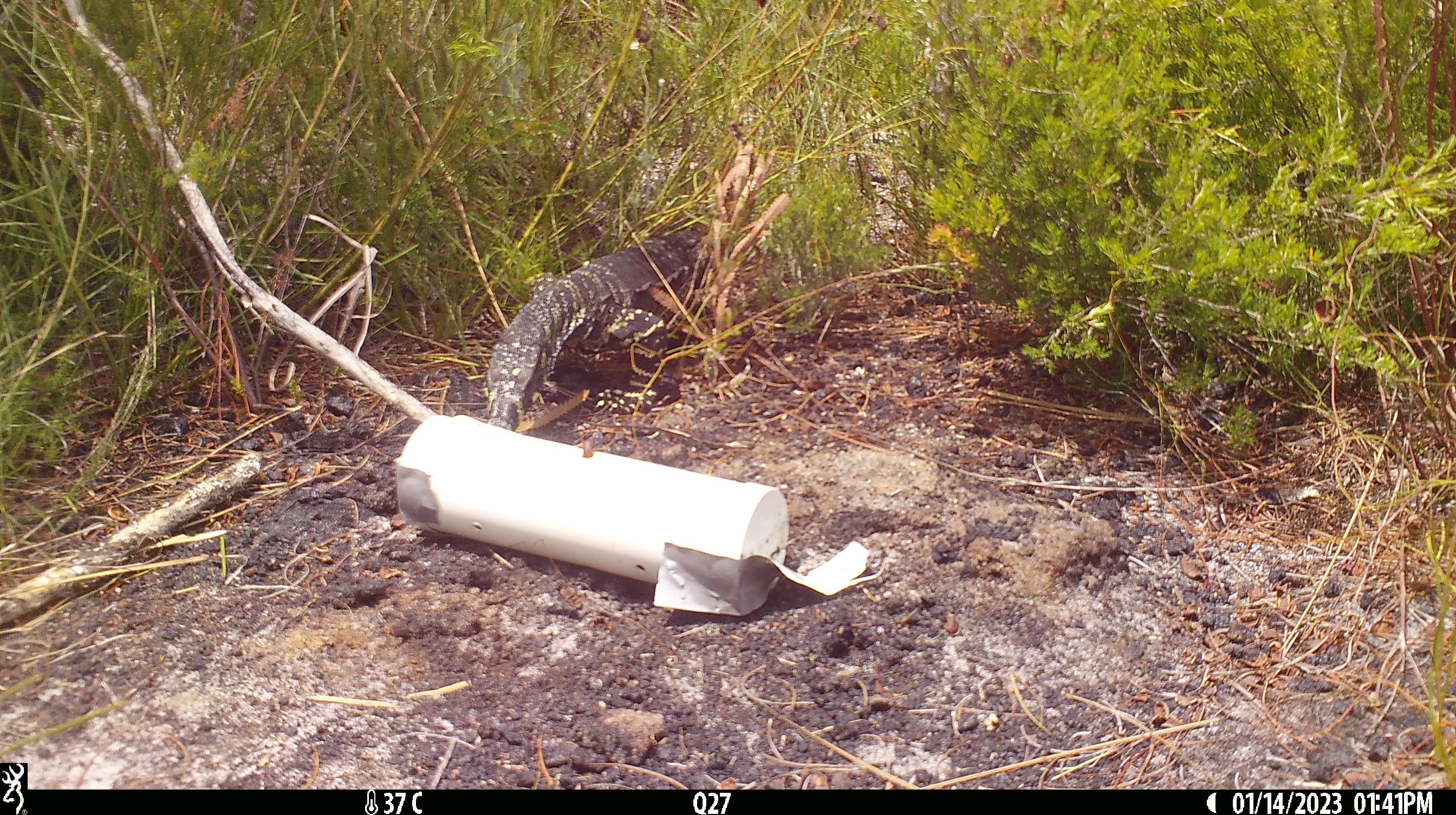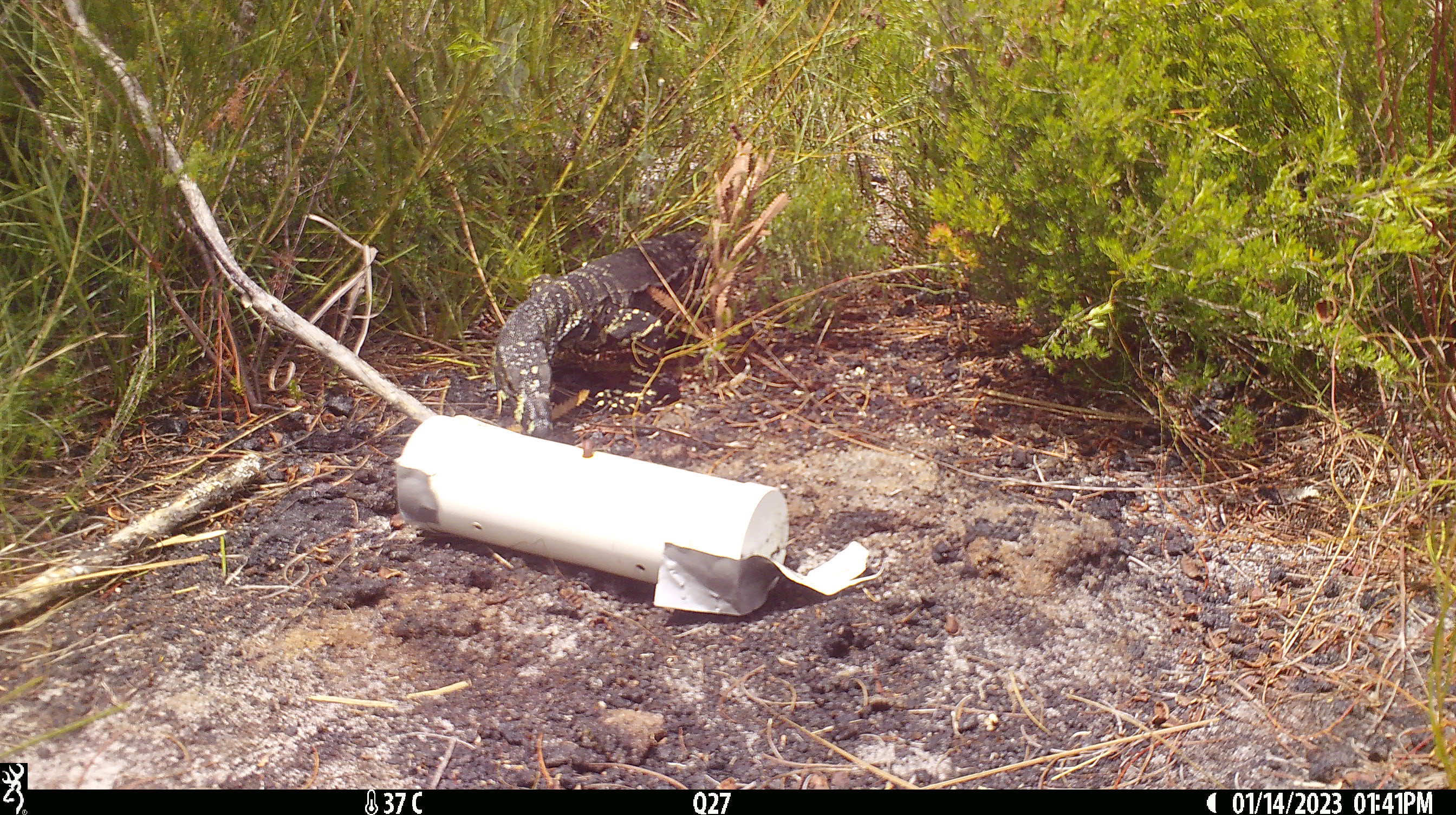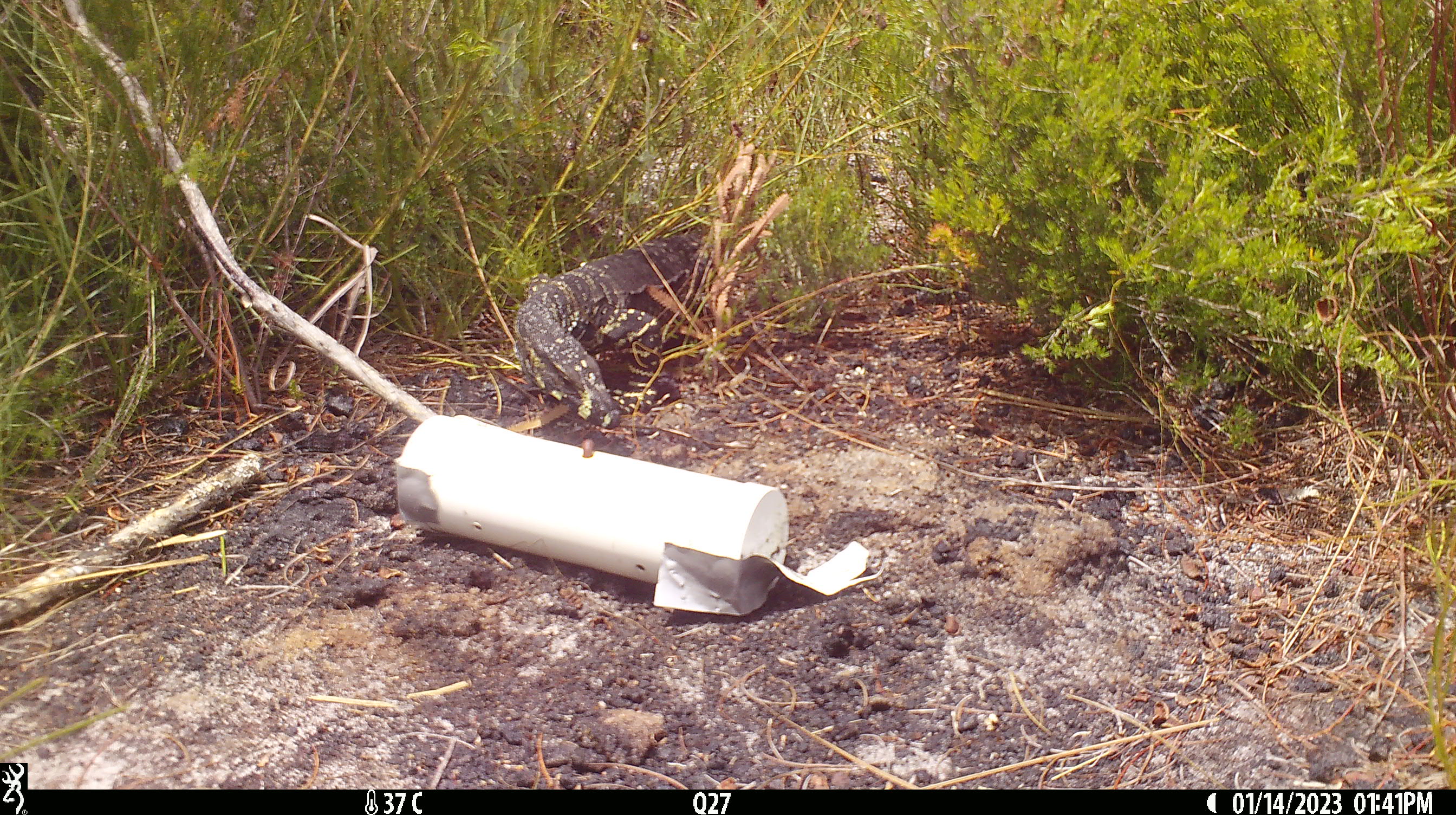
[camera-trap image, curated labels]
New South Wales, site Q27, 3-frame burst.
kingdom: Animalia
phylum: Chordata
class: Reptilia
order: Squamata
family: Varanidae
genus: Varanus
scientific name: Varanus varius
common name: lace monitor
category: goanna